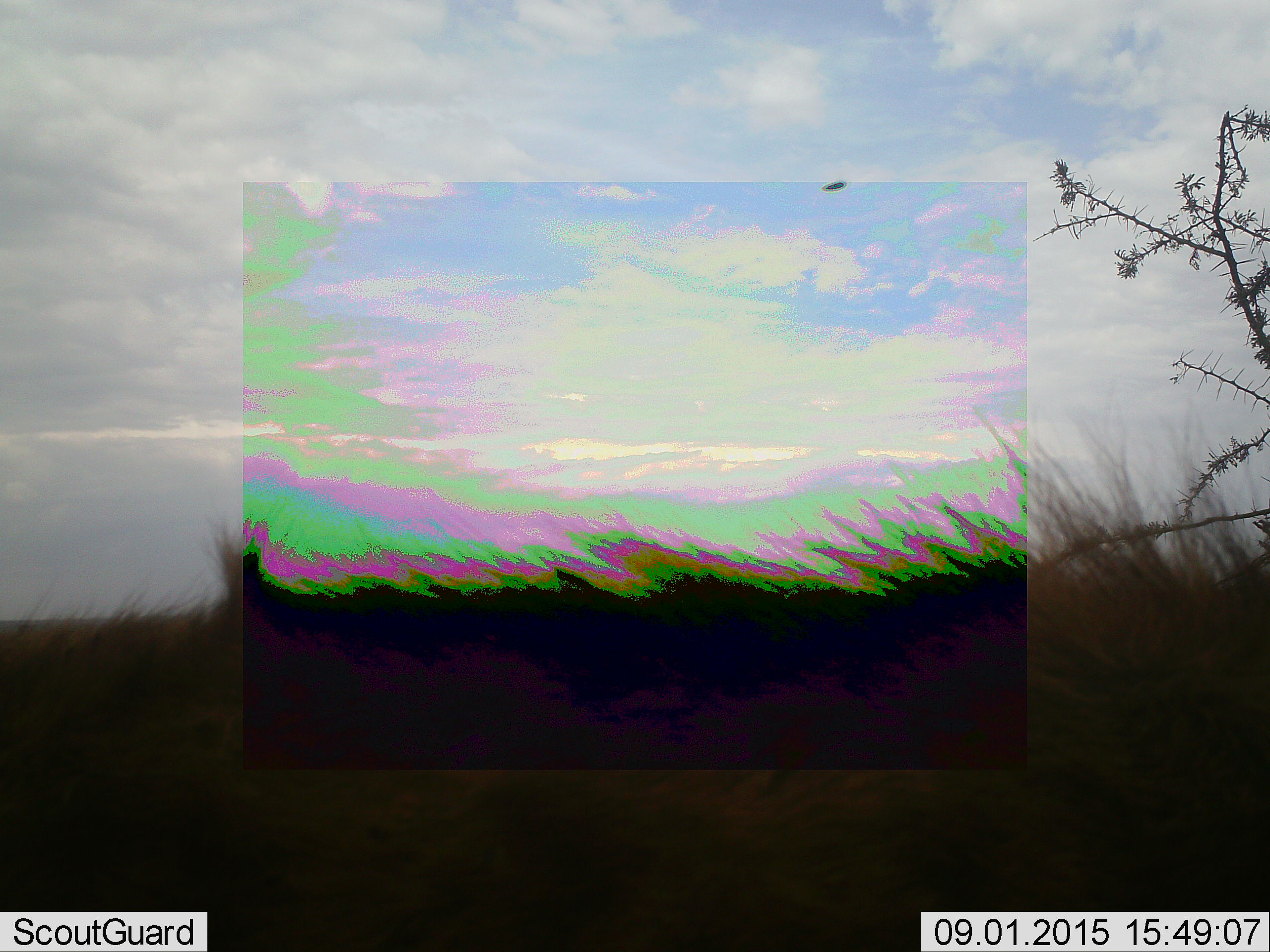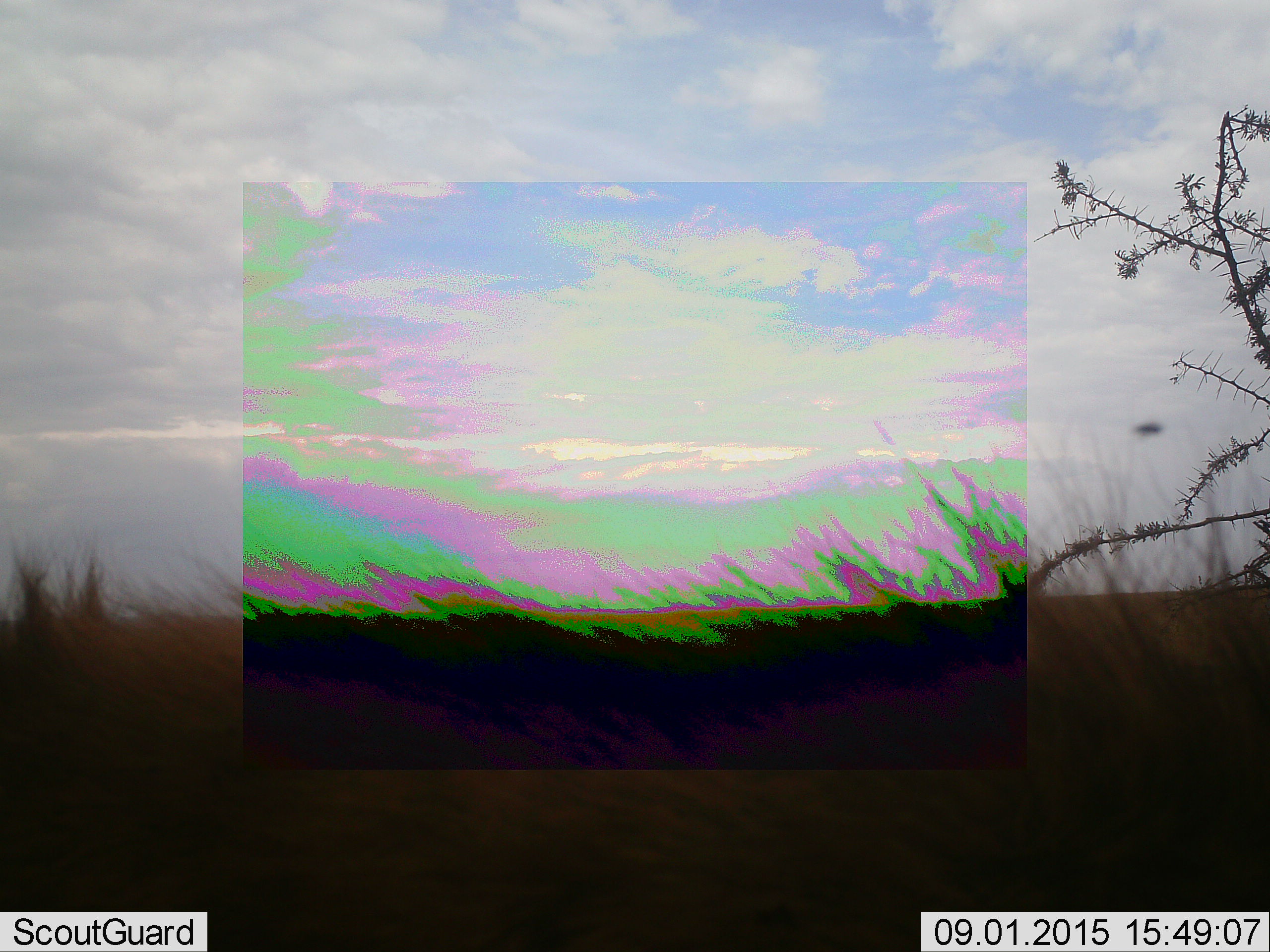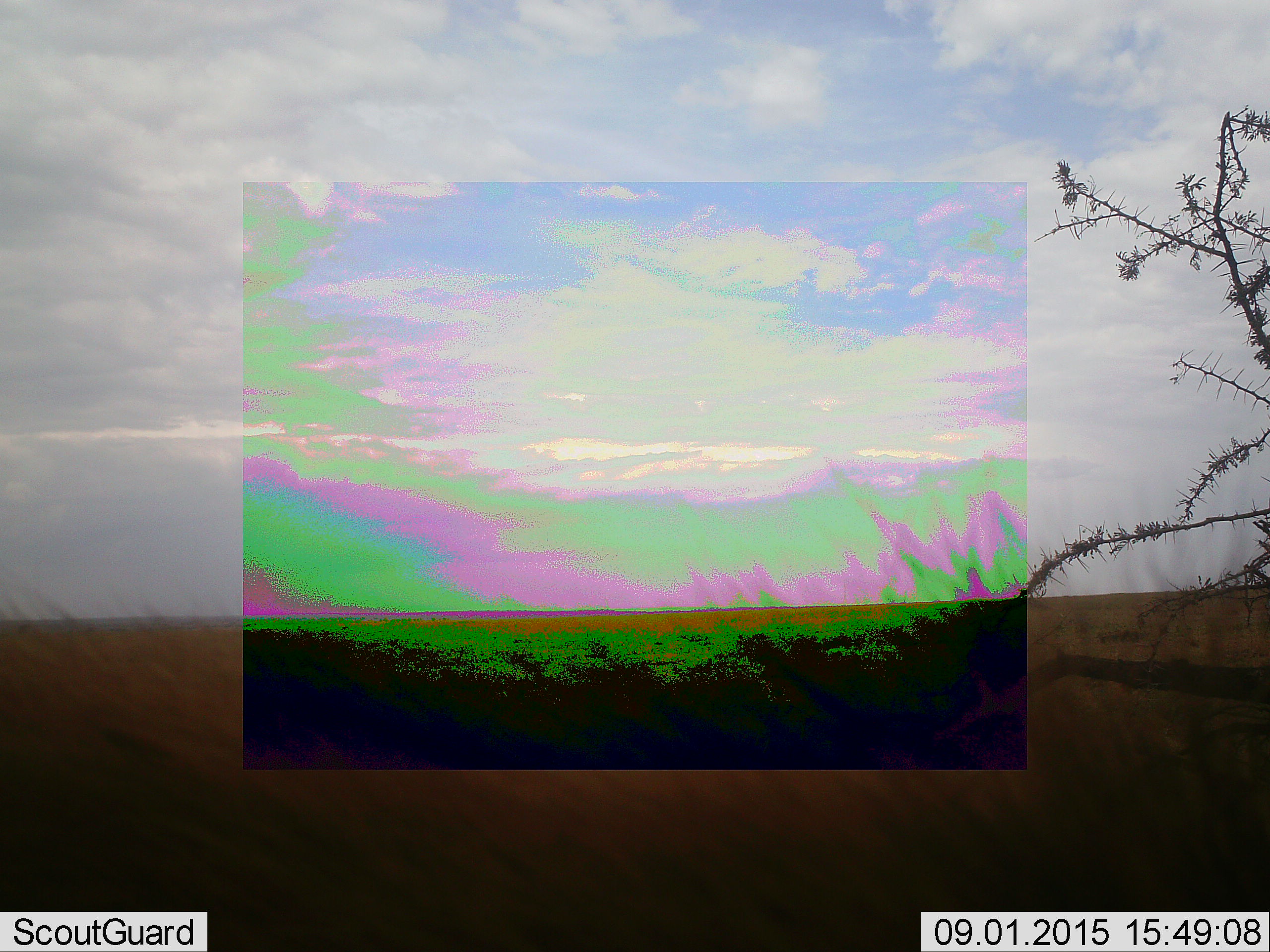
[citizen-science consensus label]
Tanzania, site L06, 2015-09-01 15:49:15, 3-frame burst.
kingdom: Animalia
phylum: Chordata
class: Mammalia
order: Carnivora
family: Hyaenidae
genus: Crocuta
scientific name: Crocuta crocuta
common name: spotted hyena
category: hyenaspotted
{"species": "hyenaspotted (spotted hyena) (Crocuta crocuta)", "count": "1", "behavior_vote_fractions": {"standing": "100%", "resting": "0%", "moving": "0%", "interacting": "0%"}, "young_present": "0%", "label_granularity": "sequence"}